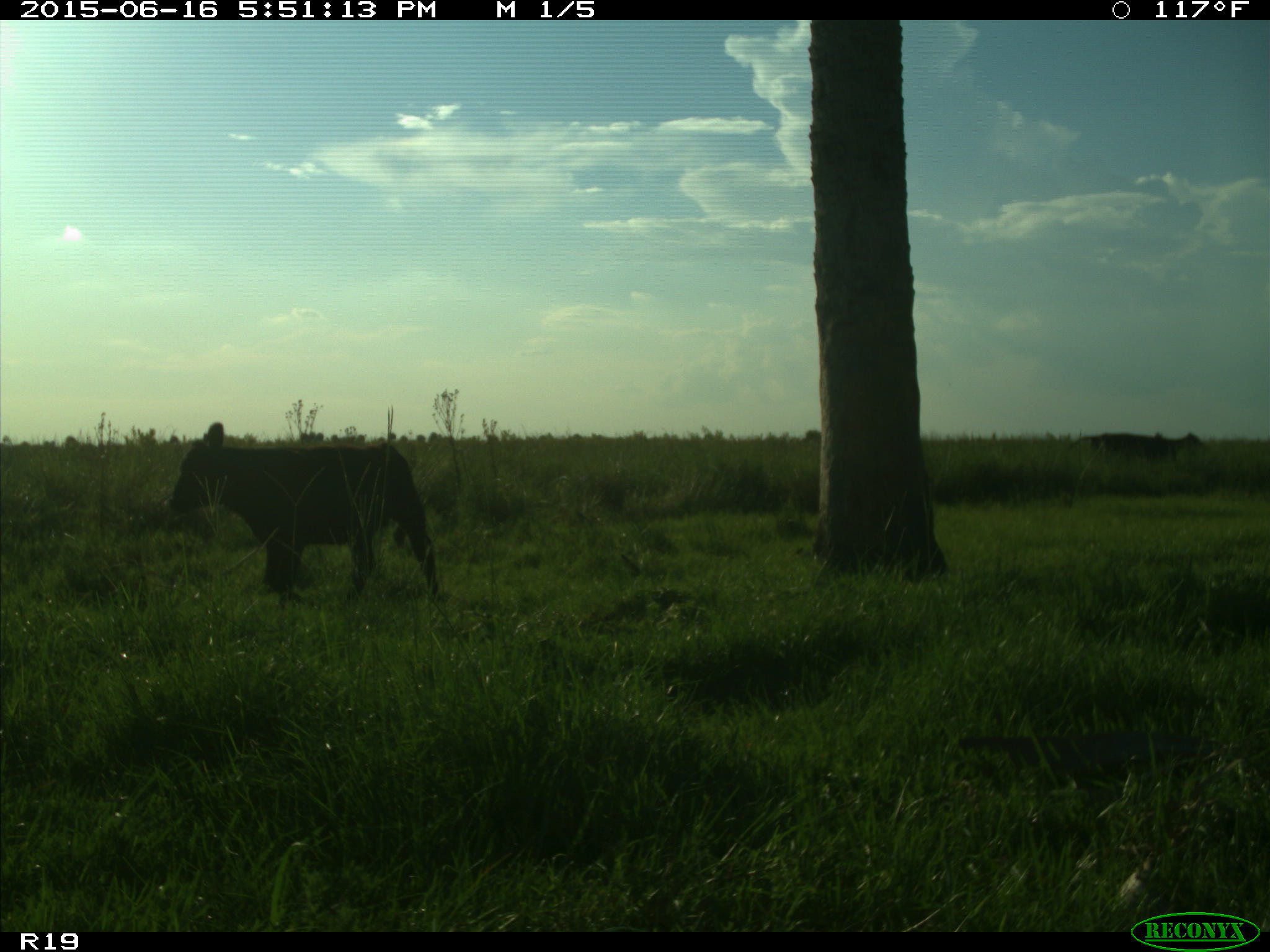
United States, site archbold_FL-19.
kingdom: Animalia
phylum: Chordata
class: Mammalia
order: Artiodactyla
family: Bovidae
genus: Bos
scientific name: Bos taurus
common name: domestic cow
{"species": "Bos taurus (domestic cow)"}